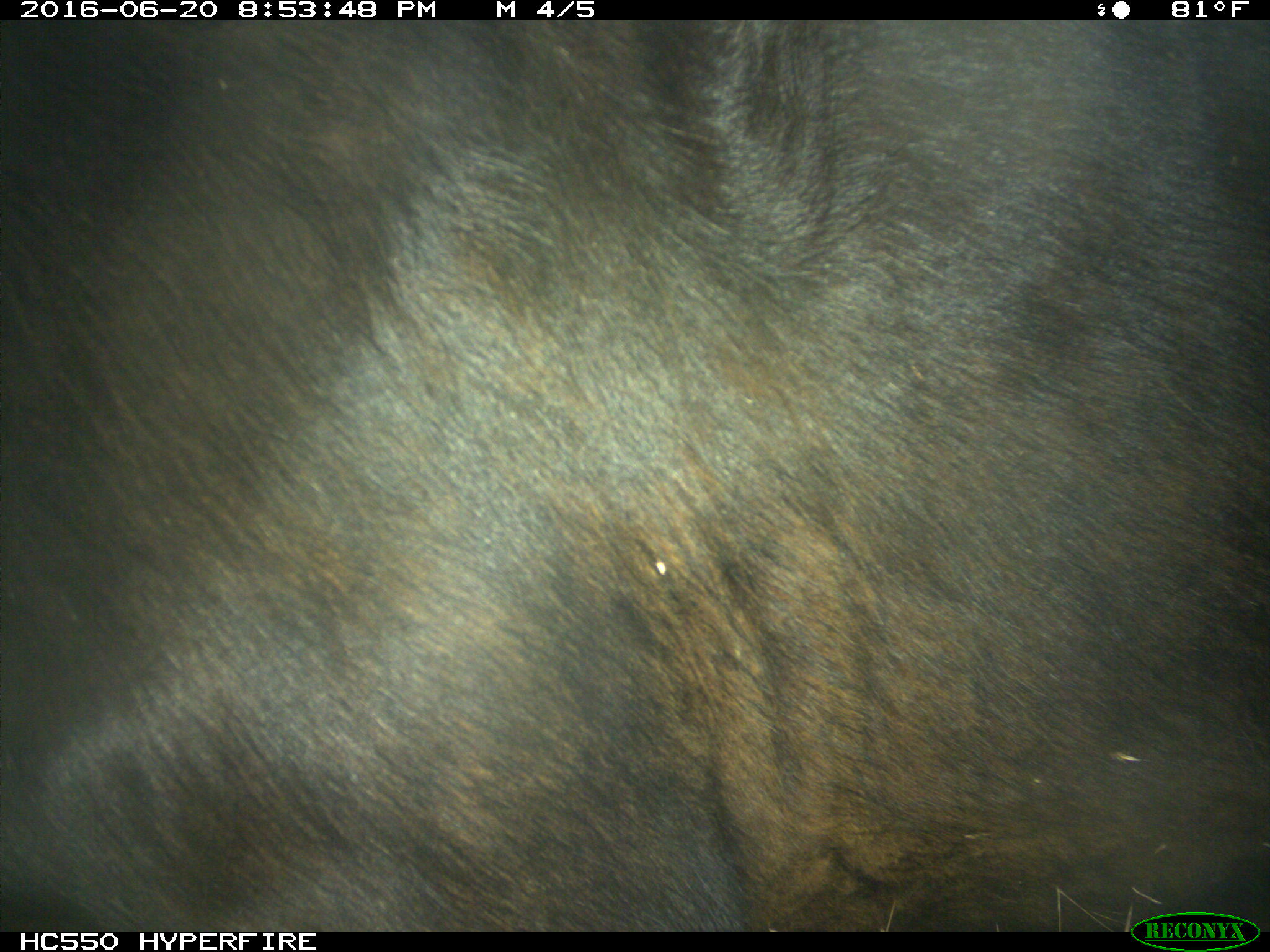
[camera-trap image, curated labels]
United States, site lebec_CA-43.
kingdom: Animalia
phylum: Chordata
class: Mammalia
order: Artiodactyla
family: Bovidae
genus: Bos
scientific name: Bos taurus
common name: domestic cow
Bos taurus (domestic cow).